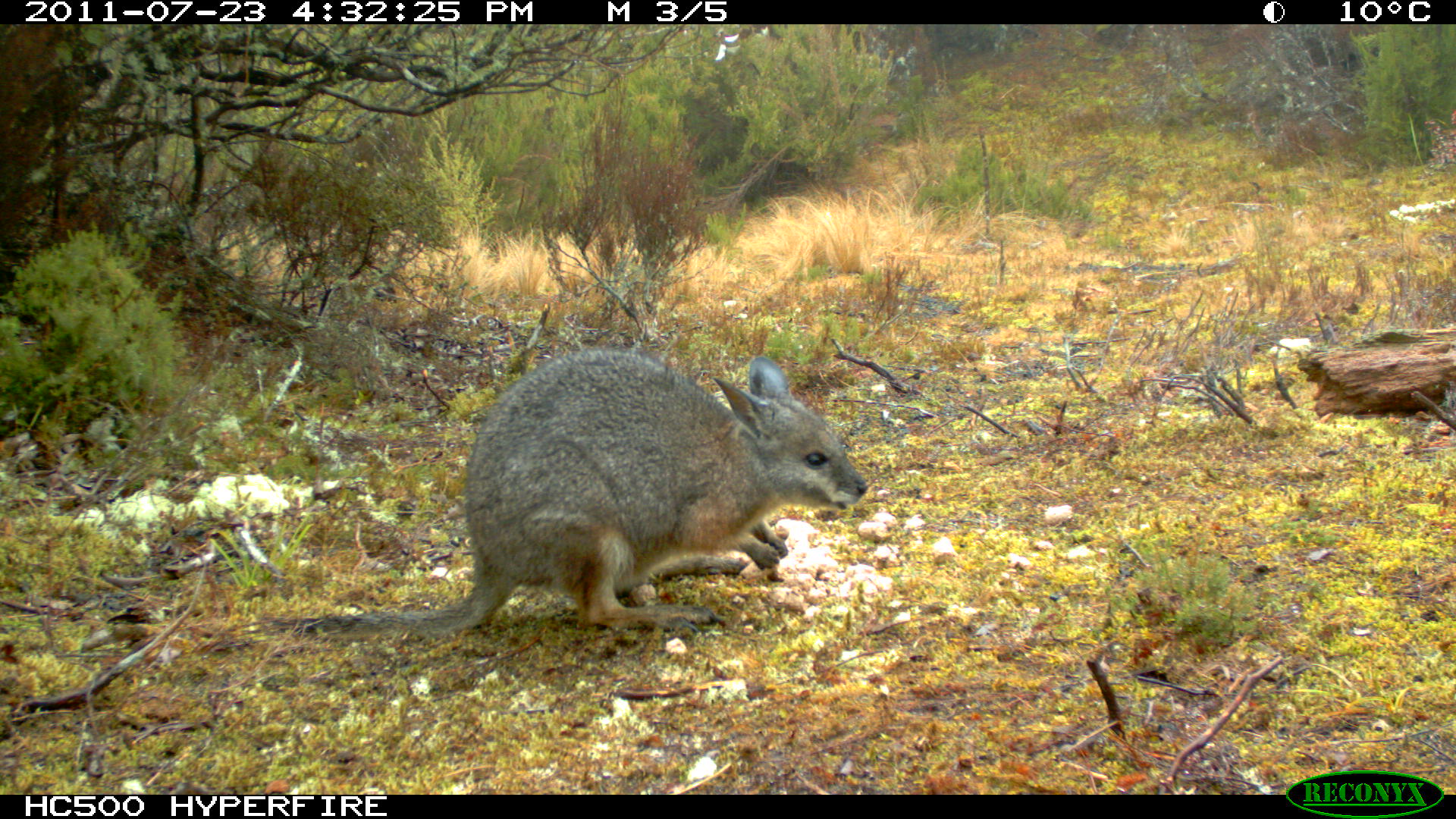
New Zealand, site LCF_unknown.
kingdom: Animalia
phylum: Chordata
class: Mammalia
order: Diprotodontia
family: Macropodidae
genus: Notamacropus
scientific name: Notamacropus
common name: wallaby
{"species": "wallaby (Notamacropus)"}